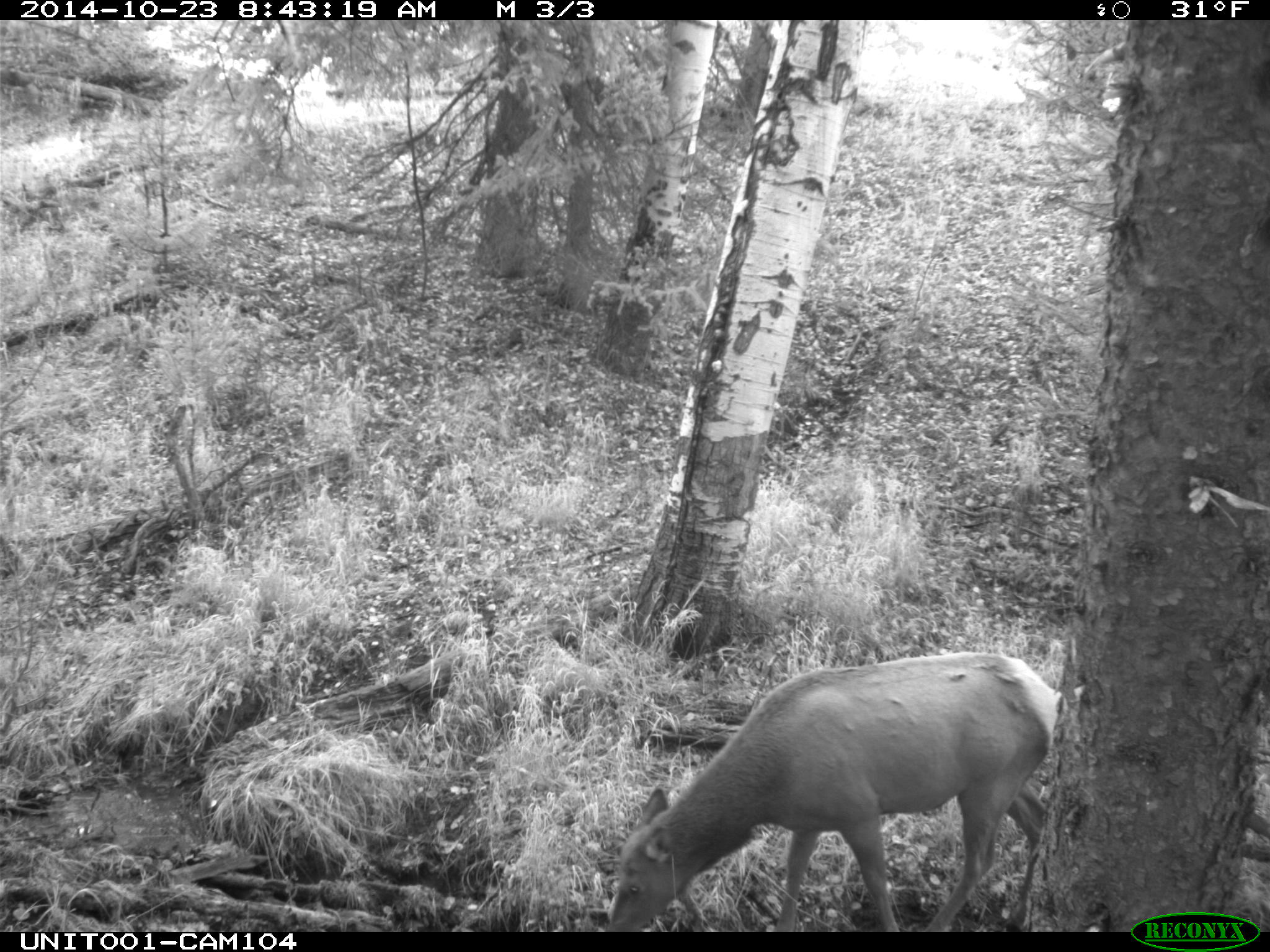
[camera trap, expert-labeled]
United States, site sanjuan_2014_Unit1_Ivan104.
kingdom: Animalia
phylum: Chordata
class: Mammalia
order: Artiodactyla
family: Cervidae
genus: Cervus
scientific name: Cervus elaphus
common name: red deer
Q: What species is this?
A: Cervus elaphus (red deer).